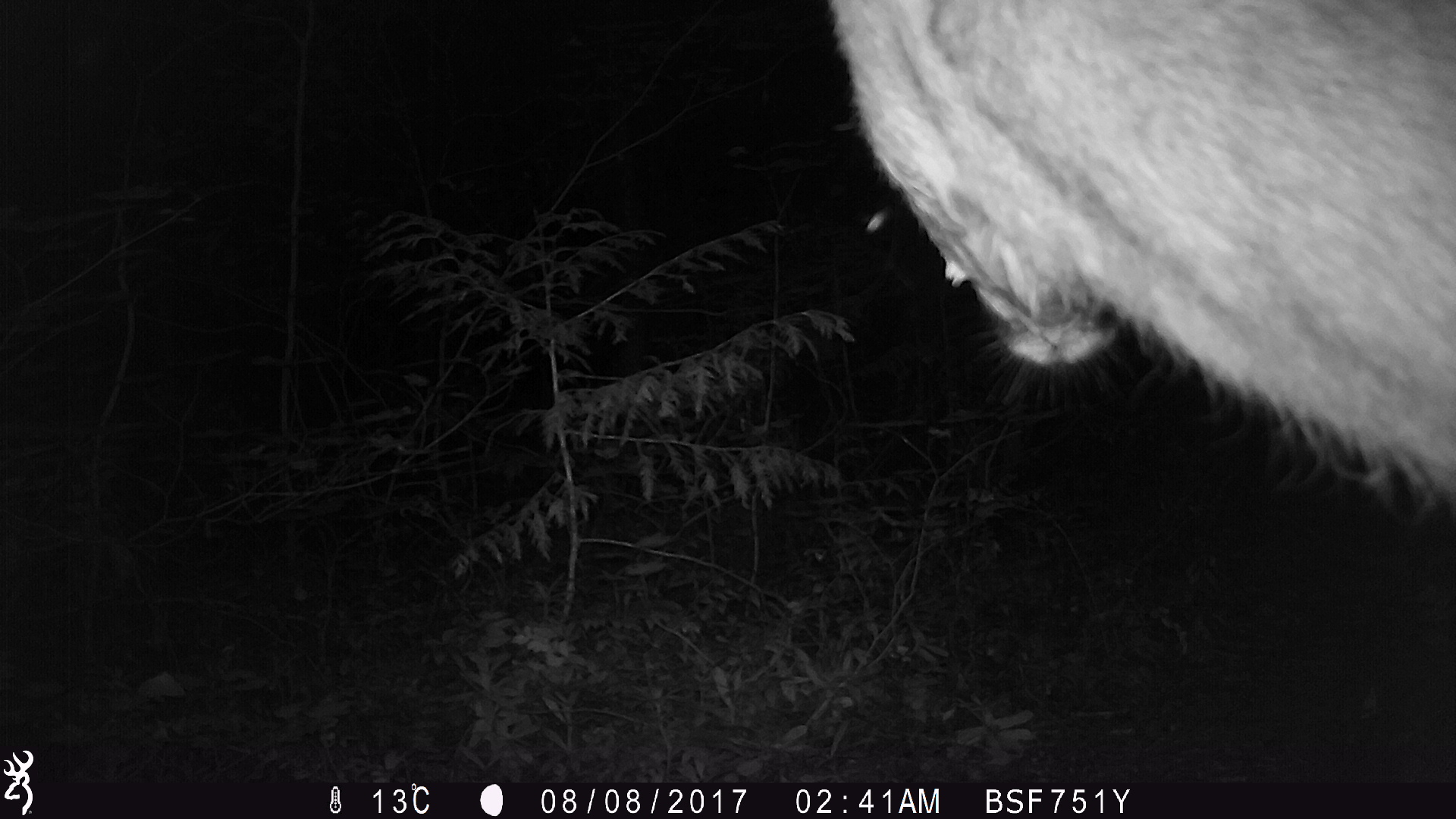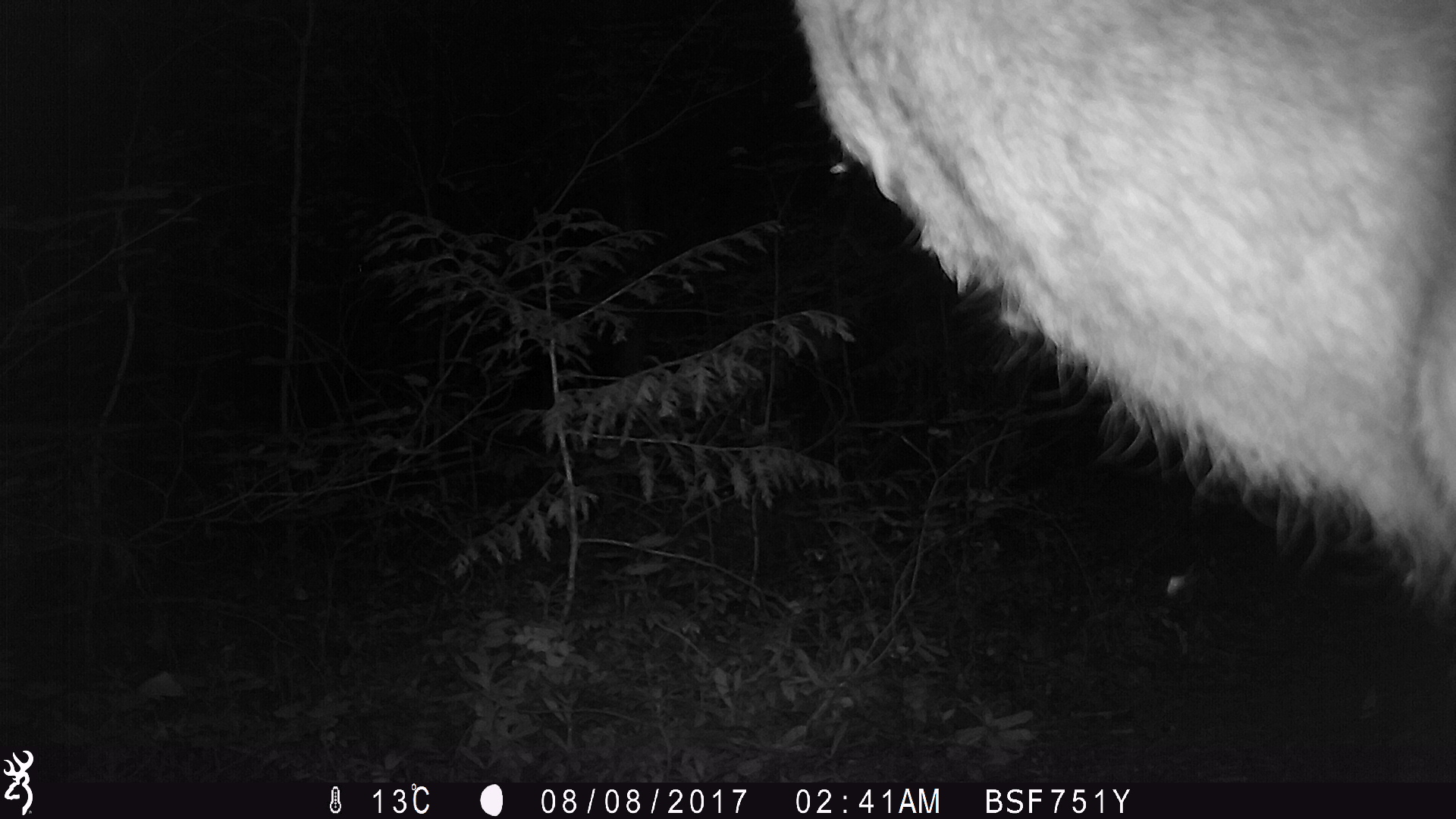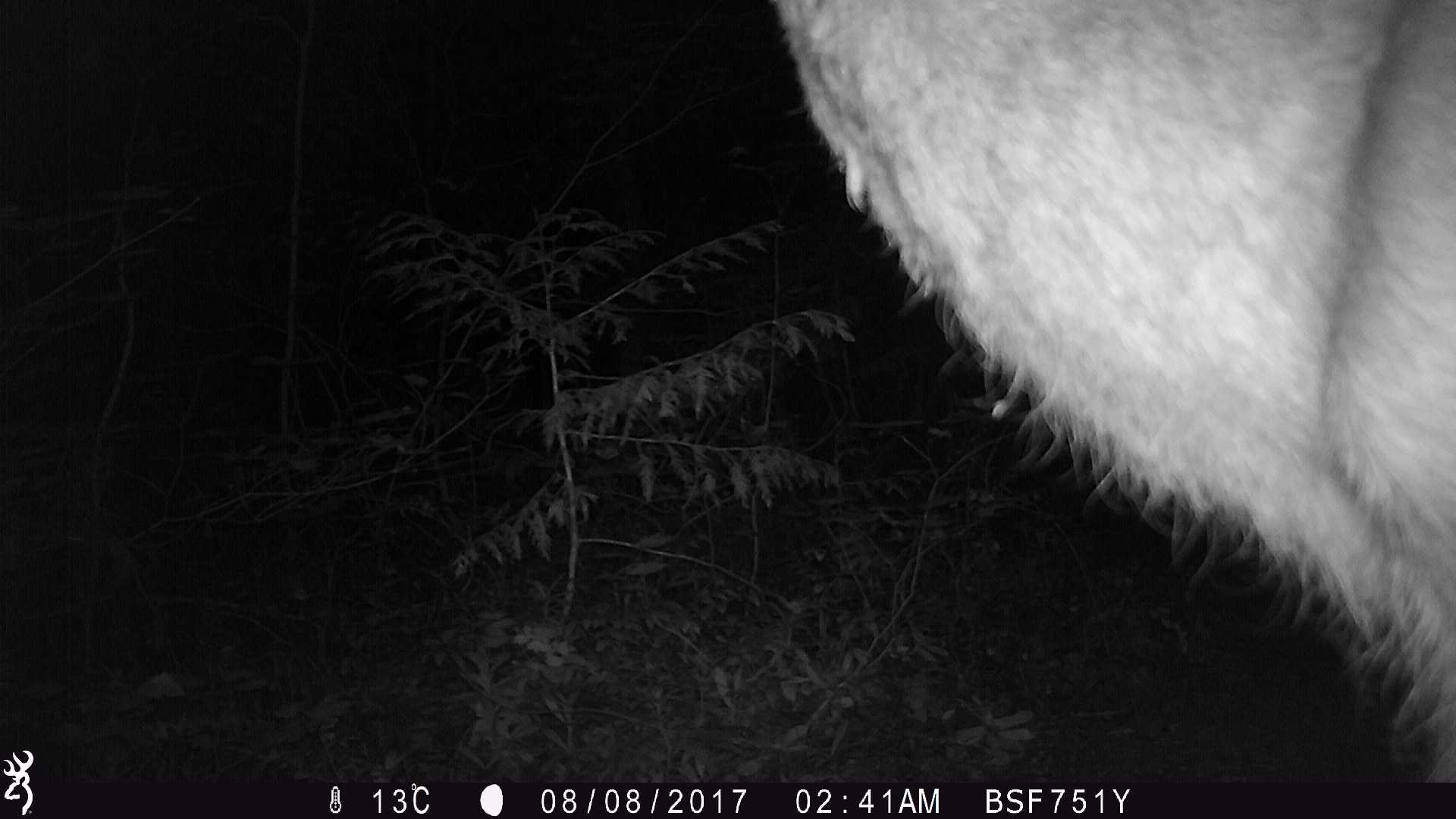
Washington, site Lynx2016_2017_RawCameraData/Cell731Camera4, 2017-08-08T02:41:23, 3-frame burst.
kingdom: Animalia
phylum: Chordata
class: Mammalia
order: Artiodactyla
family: Cervidae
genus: Odocoileus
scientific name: Odocoileus hemionus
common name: mule deer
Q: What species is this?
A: Odocoileus hemionus (mule deer).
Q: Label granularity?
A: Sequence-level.